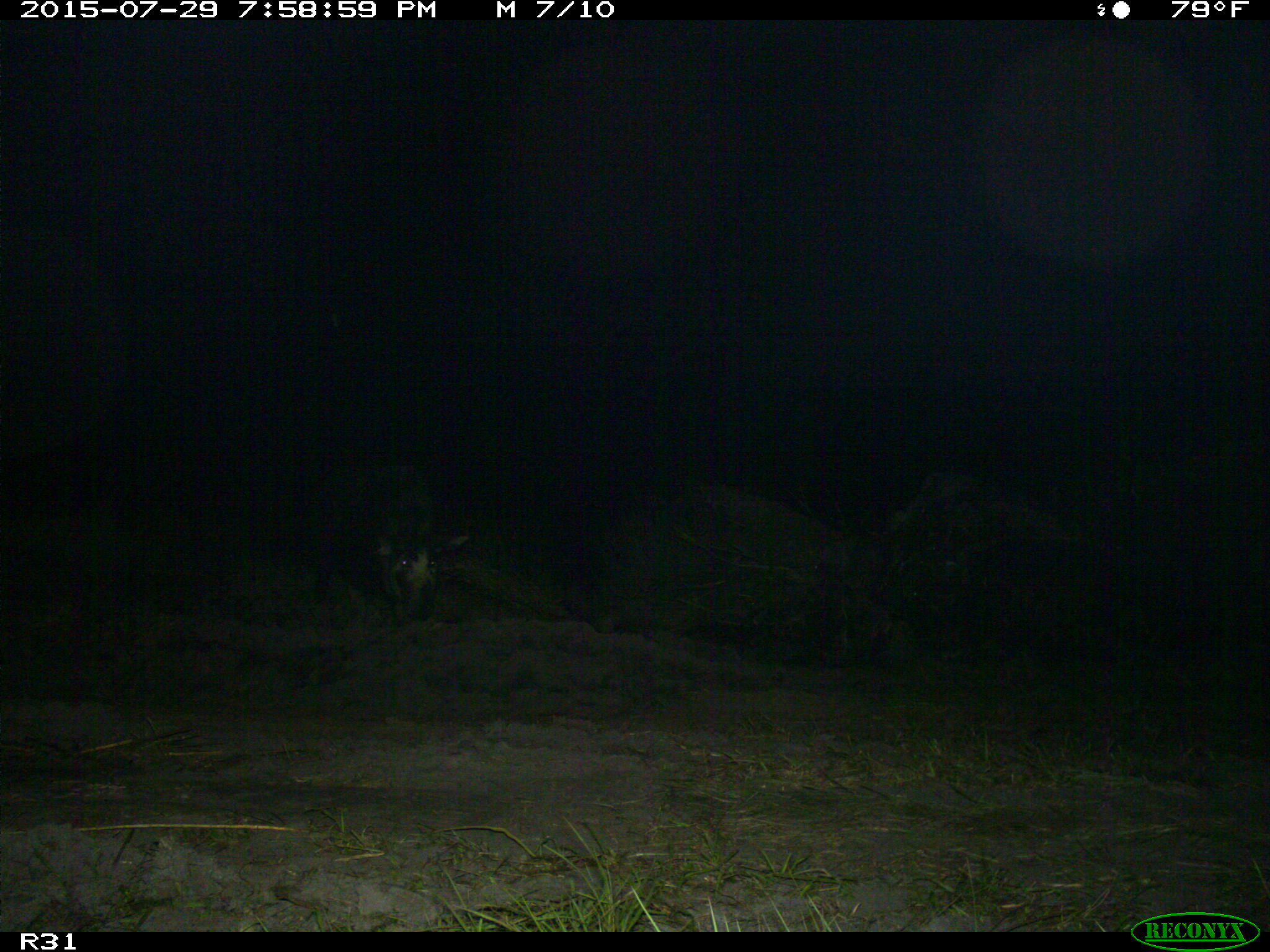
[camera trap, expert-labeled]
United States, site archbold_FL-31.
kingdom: Animalia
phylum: Chordata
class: Mammalia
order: Artiodactyla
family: Suidae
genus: Sus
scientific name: Sus scrofa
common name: wild boar